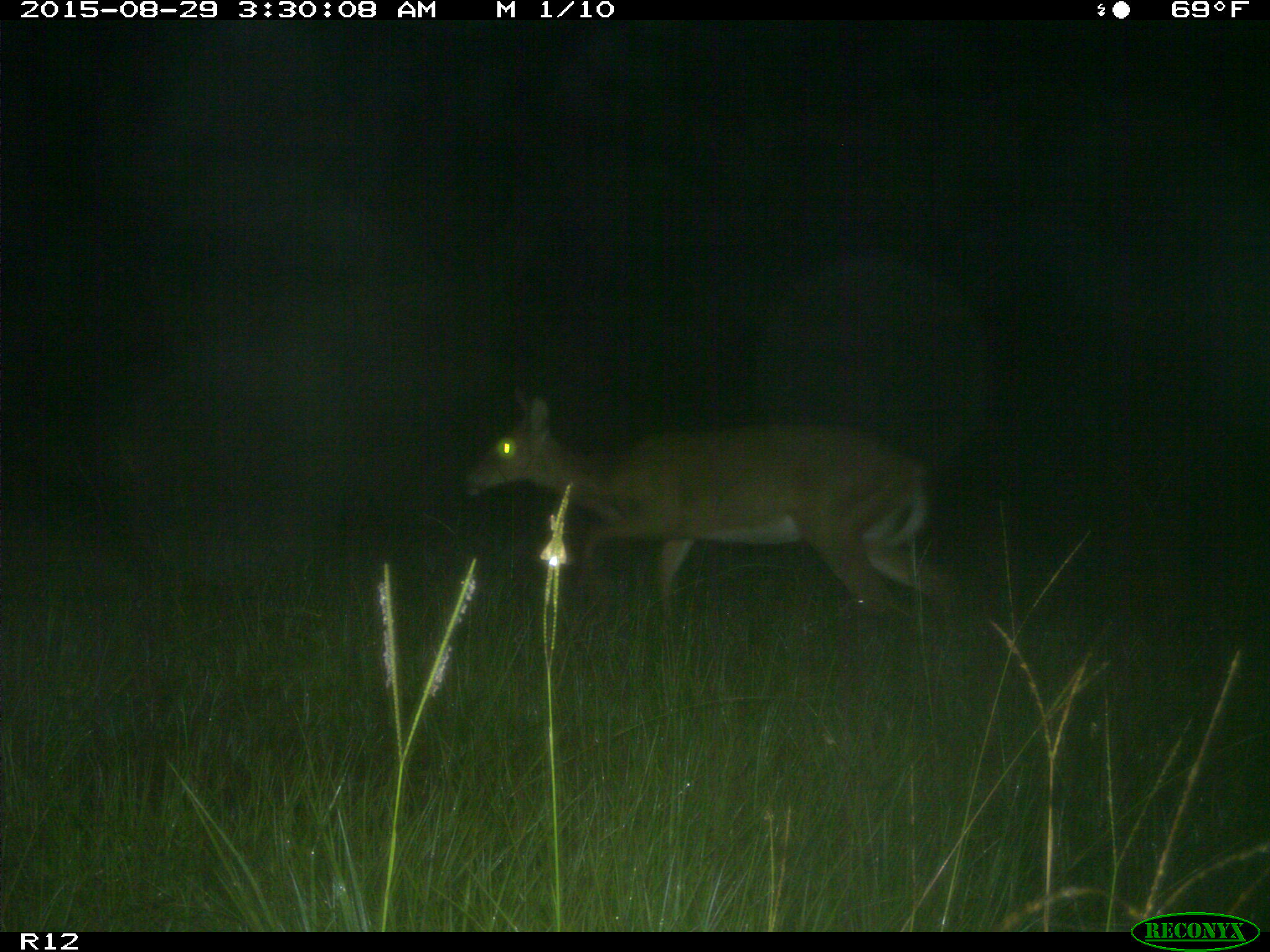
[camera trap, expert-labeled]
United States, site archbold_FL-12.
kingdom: Animalia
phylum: Chordata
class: Mammalia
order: Artiodactyla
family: Cervidae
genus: Odocoileus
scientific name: Odocoileus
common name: deer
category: unidentified deer